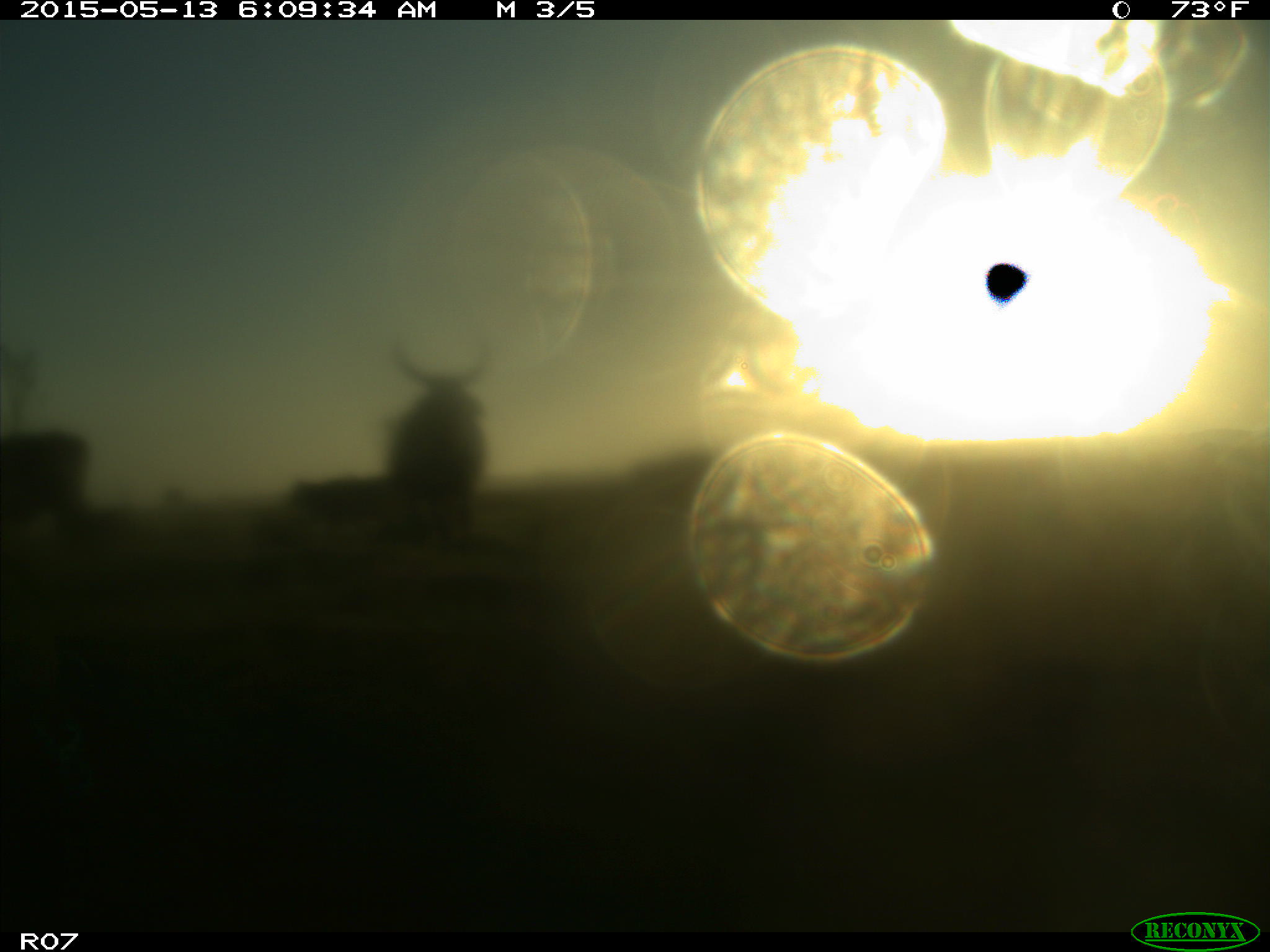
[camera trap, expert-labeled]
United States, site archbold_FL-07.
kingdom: Animalia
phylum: Chordata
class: Mammalia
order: Artiodactyla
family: Bovidae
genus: Bos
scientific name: Bos taurus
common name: domestic cow